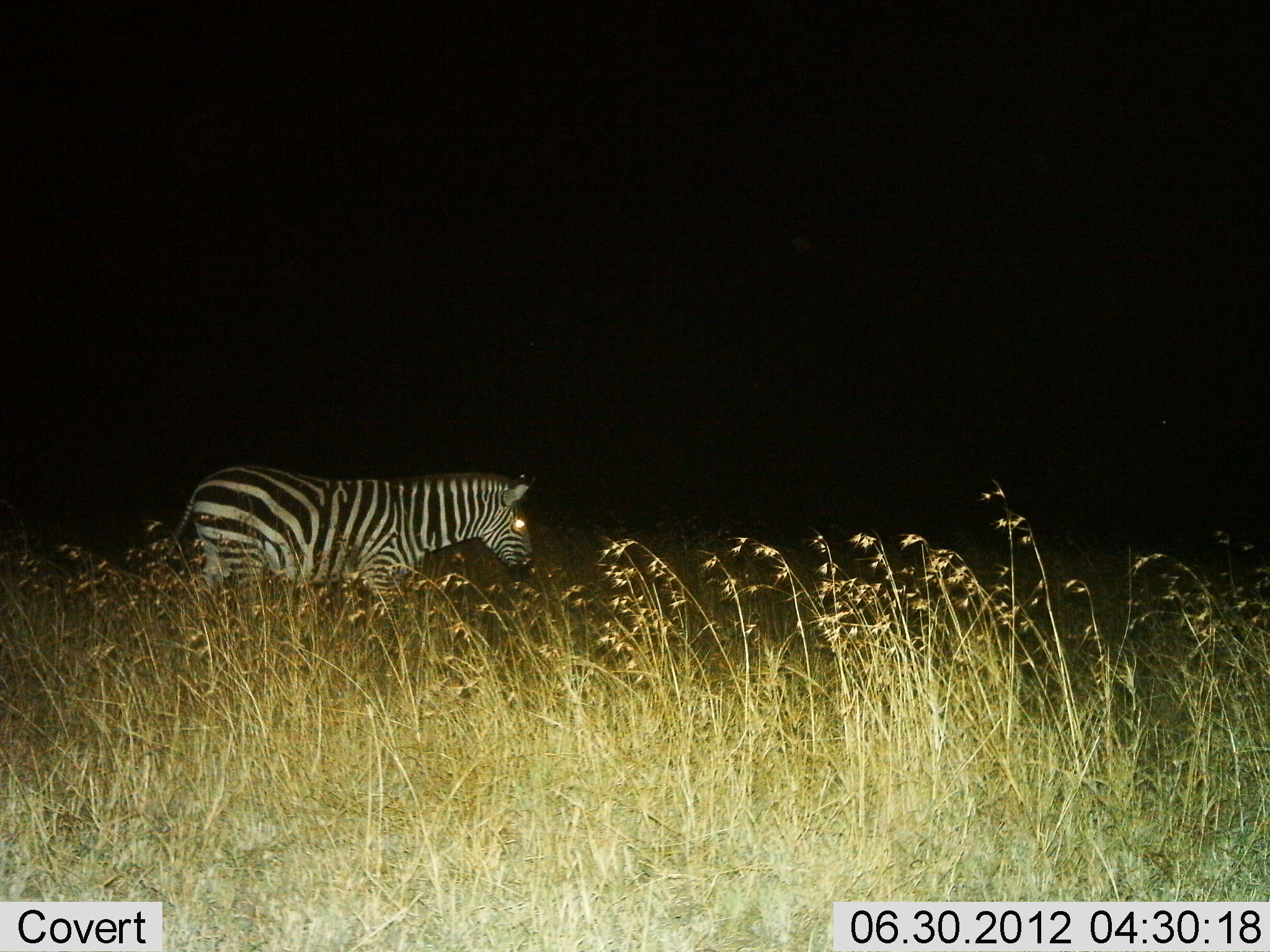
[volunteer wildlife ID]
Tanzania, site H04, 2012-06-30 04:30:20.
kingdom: Animalia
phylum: Chordata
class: Mammalia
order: Perissodactyla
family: Equidae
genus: Equus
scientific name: Equus quagga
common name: plains zebra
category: zebra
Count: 1.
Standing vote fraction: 30%.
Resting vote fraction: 0%.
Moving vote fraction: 60%.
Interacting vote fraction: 0%.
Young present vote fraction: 0%.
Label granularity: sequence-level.